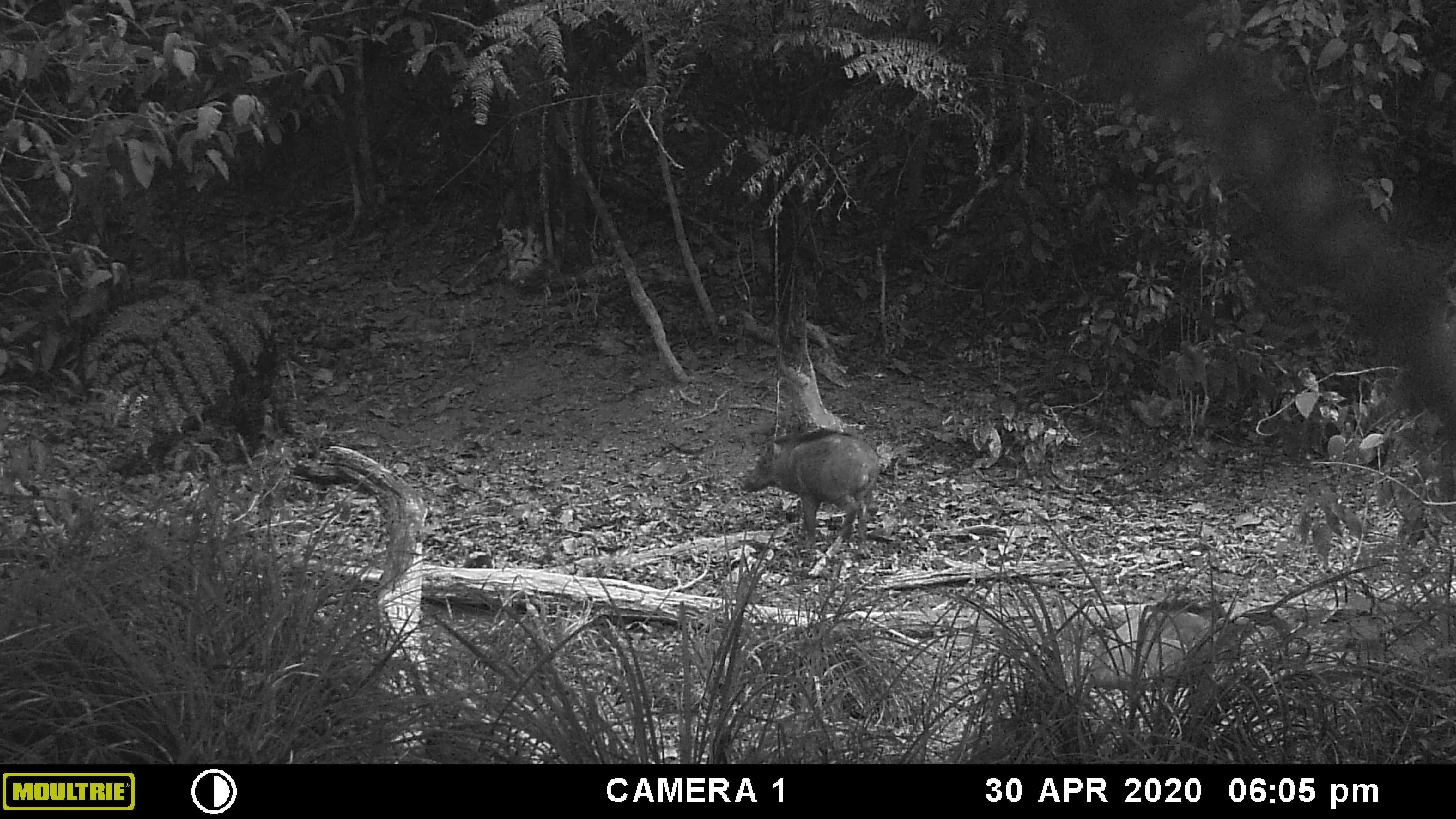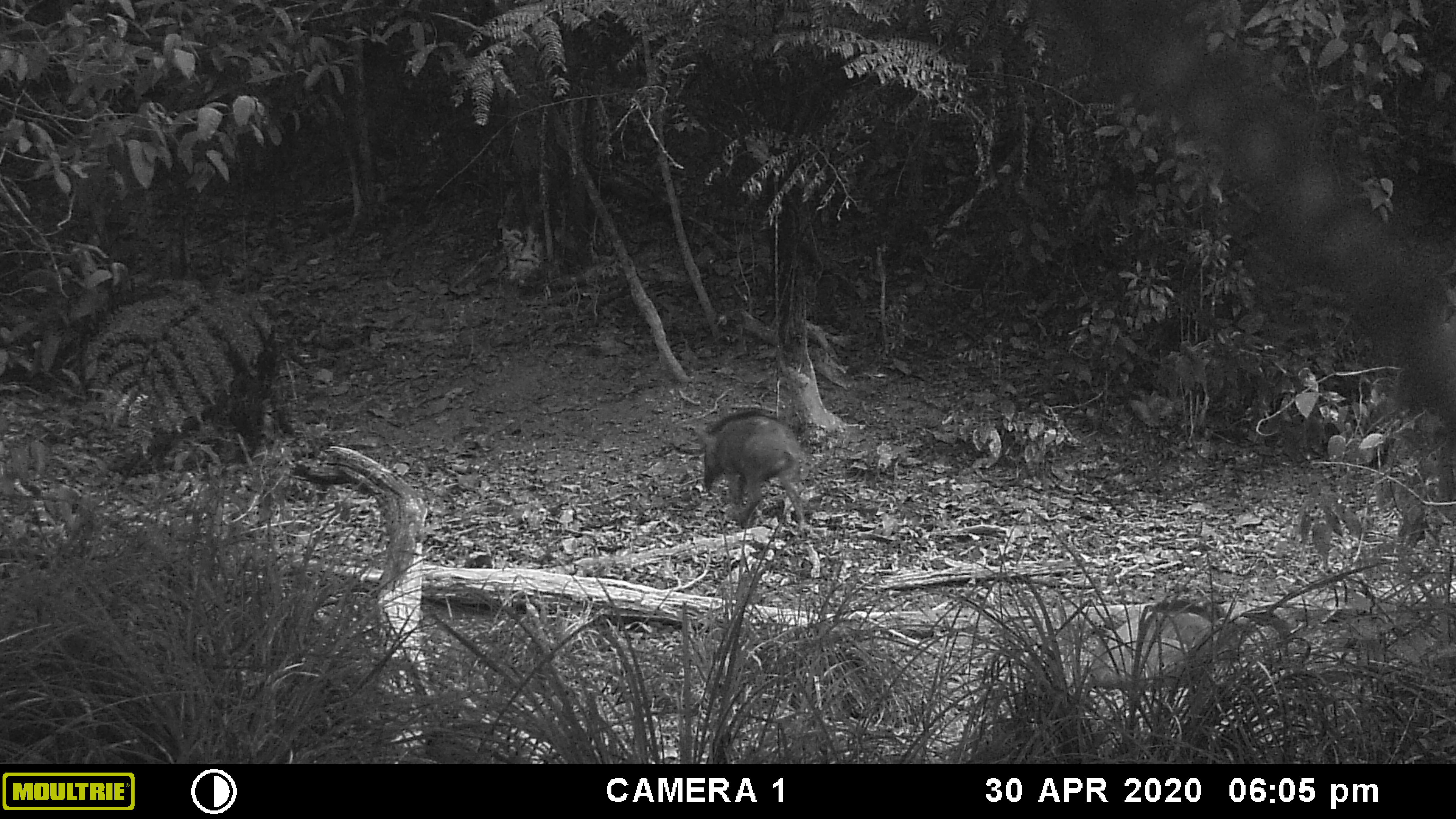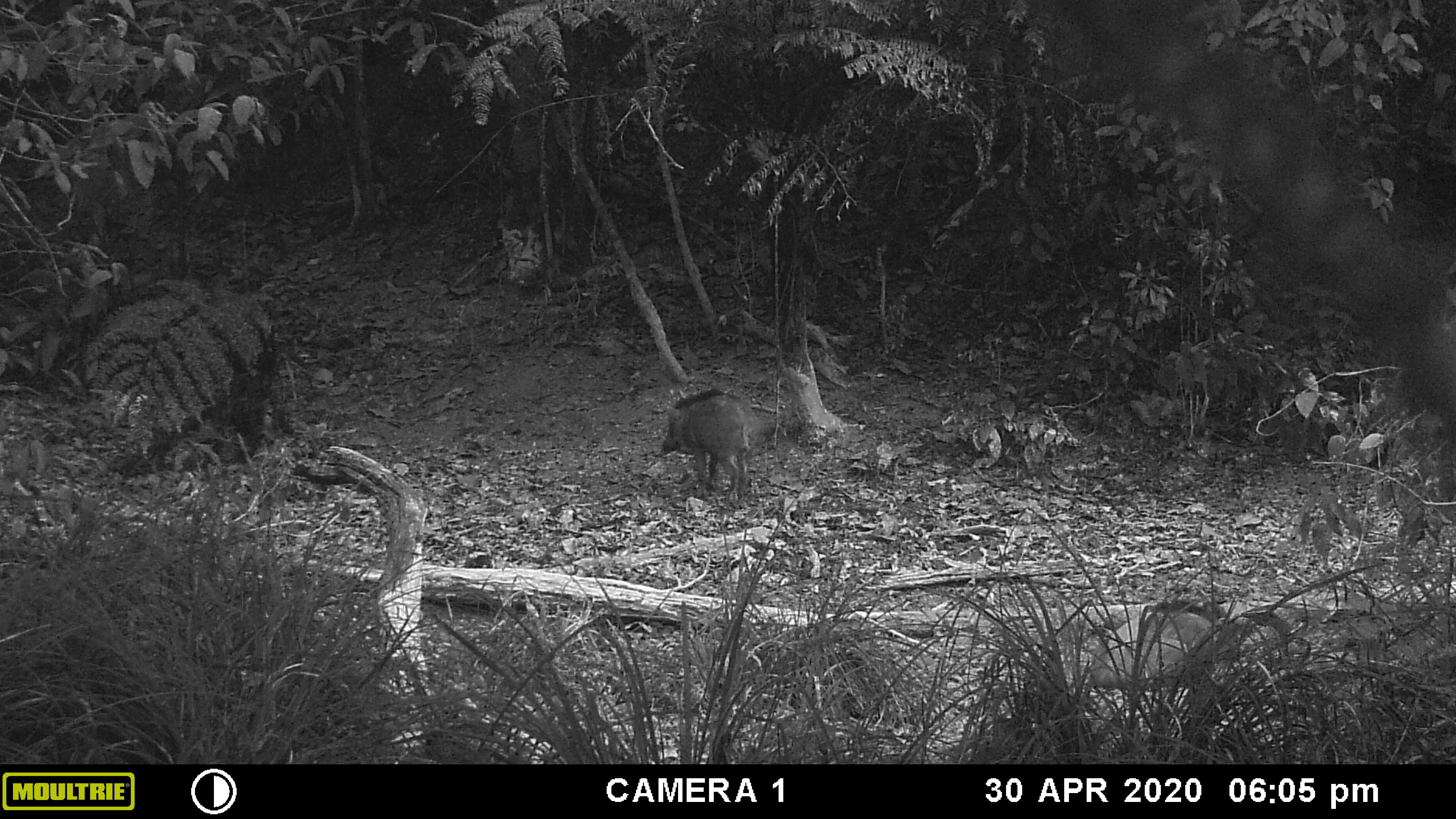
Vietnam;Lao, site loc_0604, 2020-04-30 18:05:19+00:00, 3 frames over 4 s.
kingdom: Animalia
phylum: Chordata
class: Mammalia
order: Artiodactyla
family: Suidae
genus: Sus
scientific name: Sus scrofa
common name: eurasian wild pig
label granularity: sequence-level